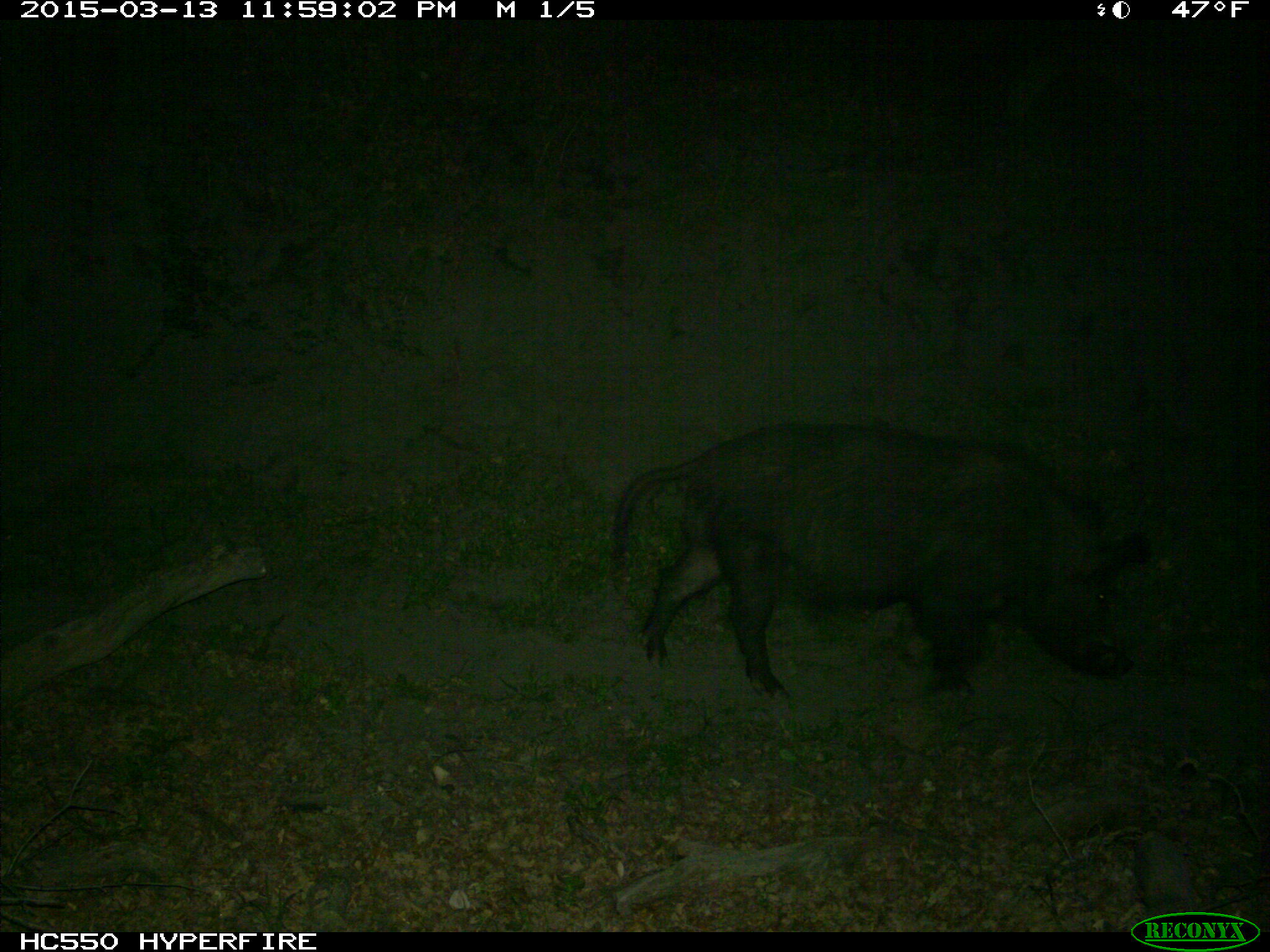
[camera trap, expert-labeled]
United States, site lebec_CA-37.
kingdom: Animalia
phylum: Chordata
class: Mammalia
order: Artiodactyla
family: Suidae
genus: Sus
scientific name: Sus scrofa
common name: wild boar